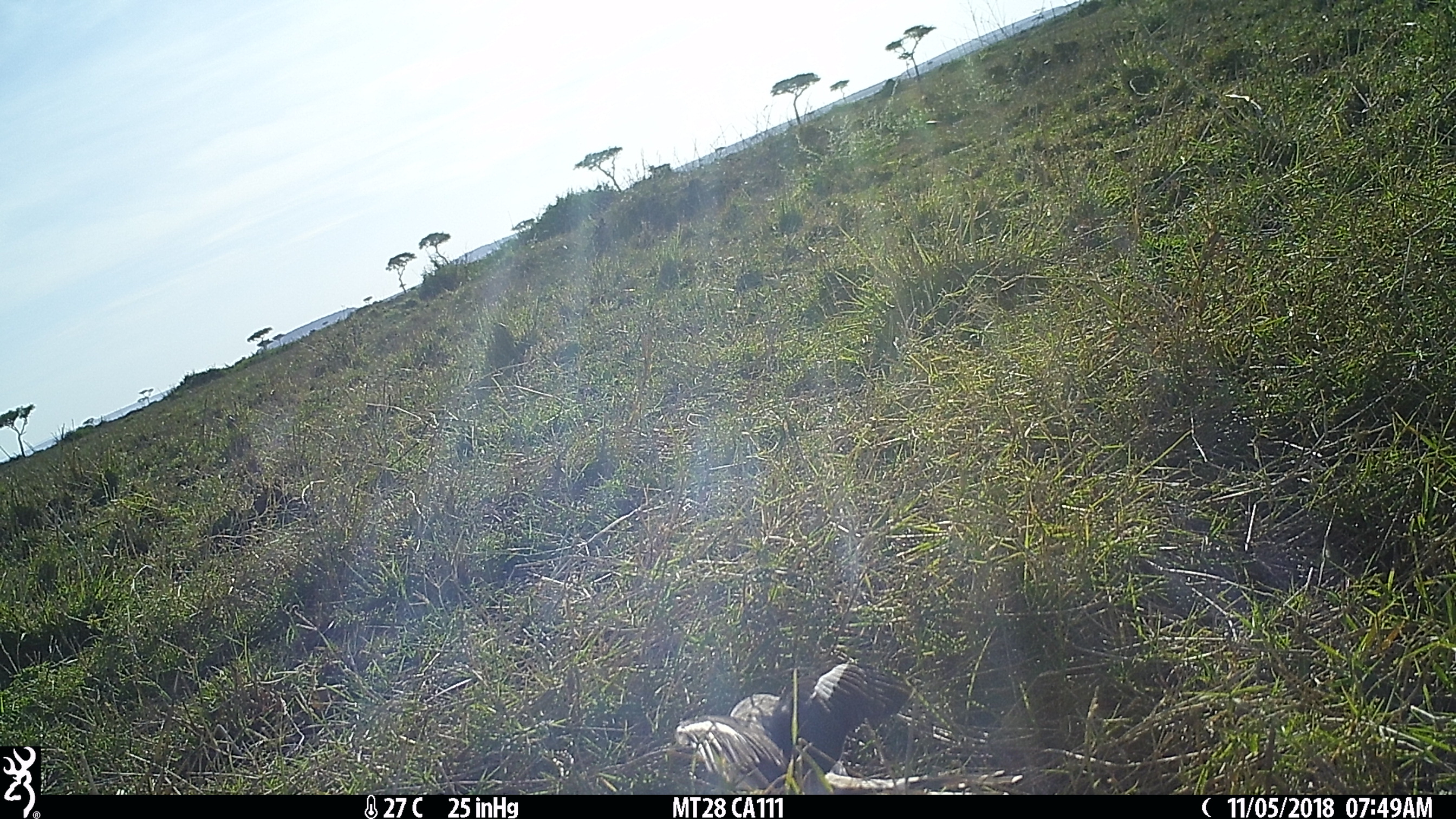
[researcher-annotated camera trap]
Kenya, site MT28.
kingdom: Animalia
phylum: Chordata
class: Aves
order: Passeriformes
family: Laniidae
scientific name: Laniidae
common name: shrike